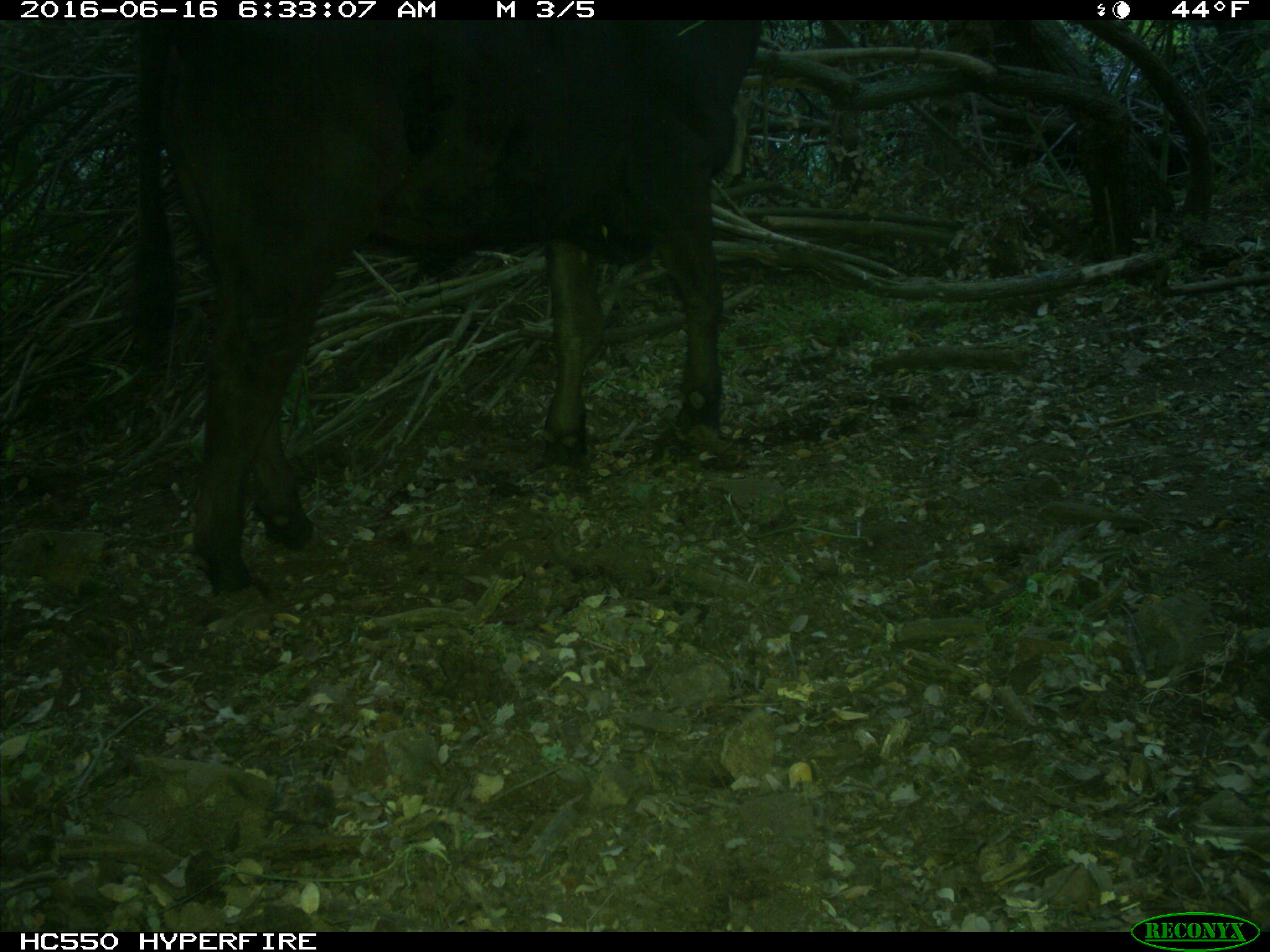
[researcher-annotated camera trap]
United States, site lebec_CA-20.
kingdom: Animalia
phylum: Chordata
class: Mammalia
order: Artiodactyla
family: Bovidae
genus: Bos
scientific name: Bos taurus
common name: domestic cow